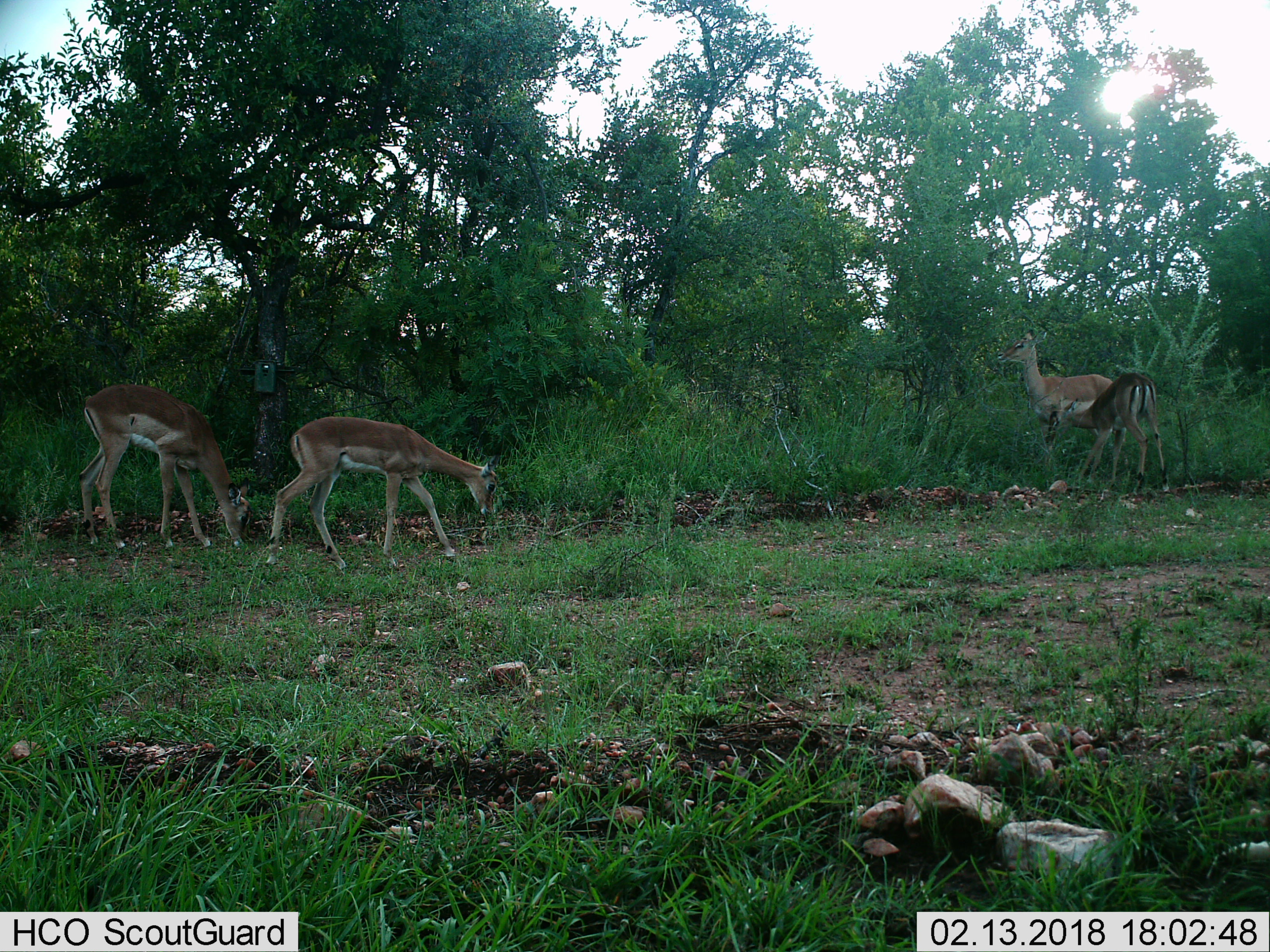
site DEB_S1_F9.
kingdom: Animalia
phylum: Chordata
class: Mammalia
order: Artiodactyla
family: Bovidae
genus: Aepyceros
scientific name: Aepyceros melampus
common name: impala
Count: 4.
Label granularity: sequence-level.